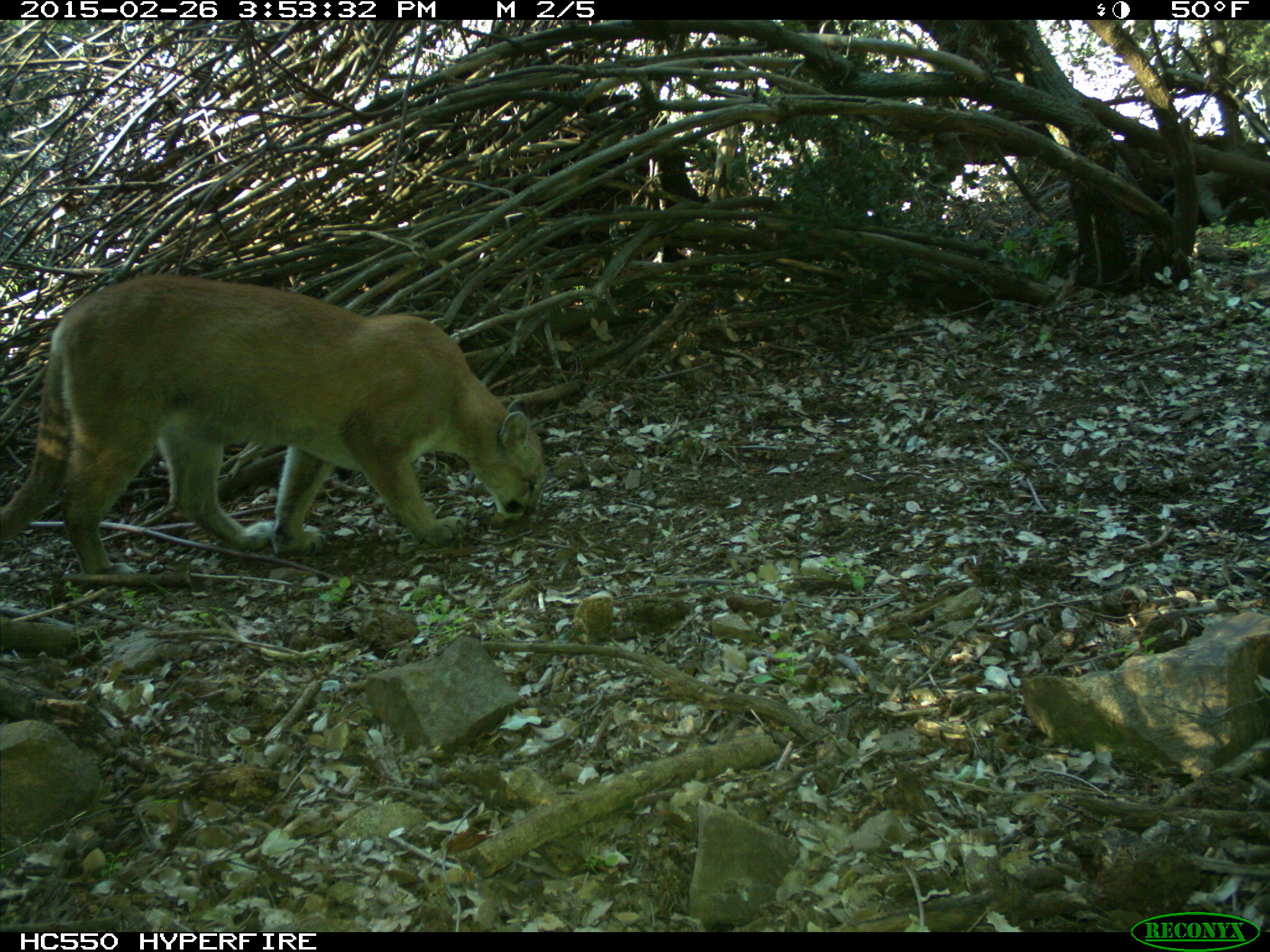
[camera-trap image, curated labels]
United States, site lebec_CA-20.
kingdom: Animalia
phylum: Chordata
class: Mammalia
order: Carnivora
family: Felidae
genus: Puma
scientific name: Puma concolor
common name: mountain lion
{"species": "Puma concolor (mountain lion)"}